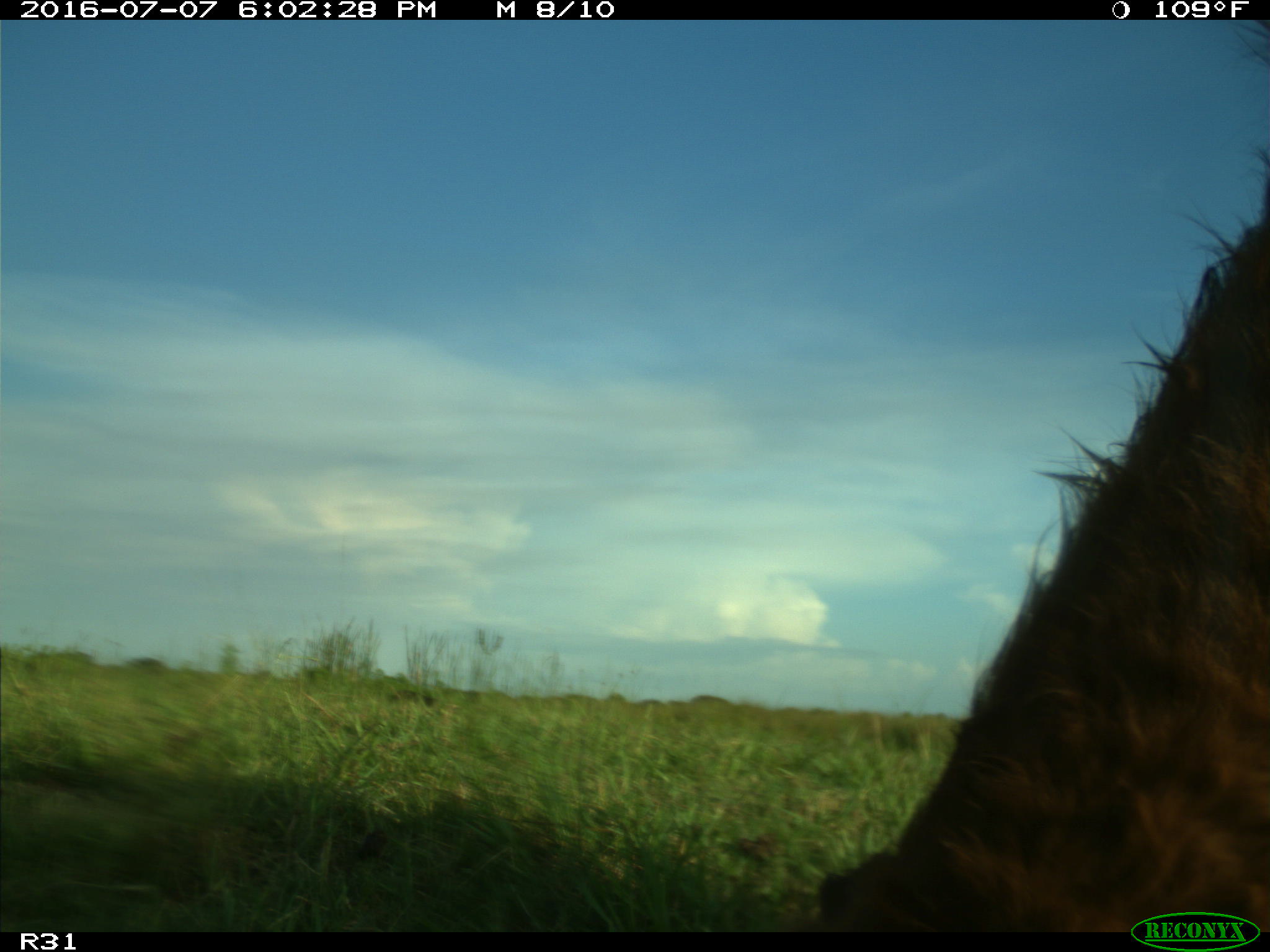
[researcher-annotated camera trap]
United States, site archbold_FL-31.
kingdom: Animalia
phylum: Chordata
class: Mammalia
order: Artiodactyla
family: Bovidae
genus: Bos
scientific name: Bos taurus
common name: domestic cow